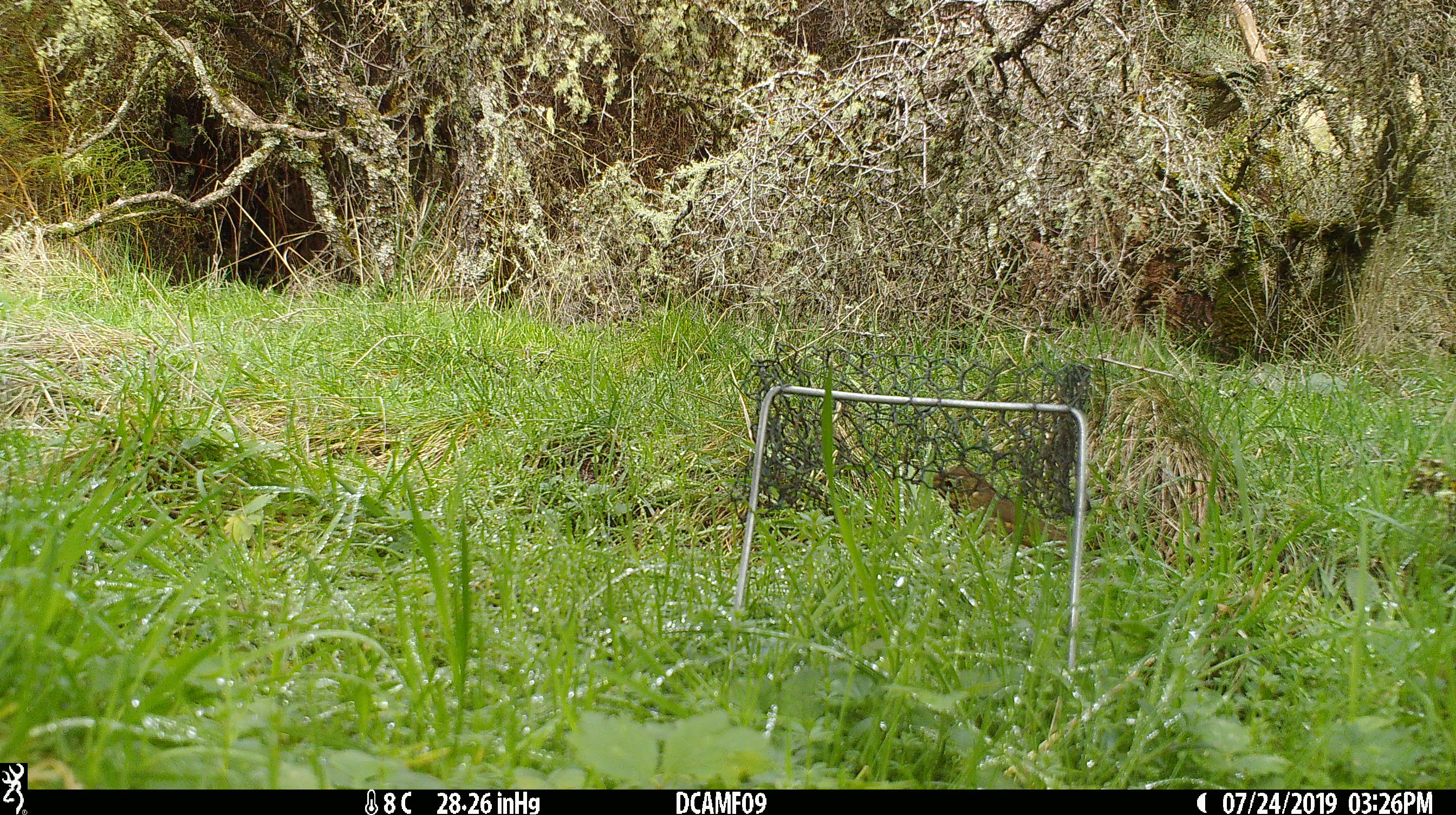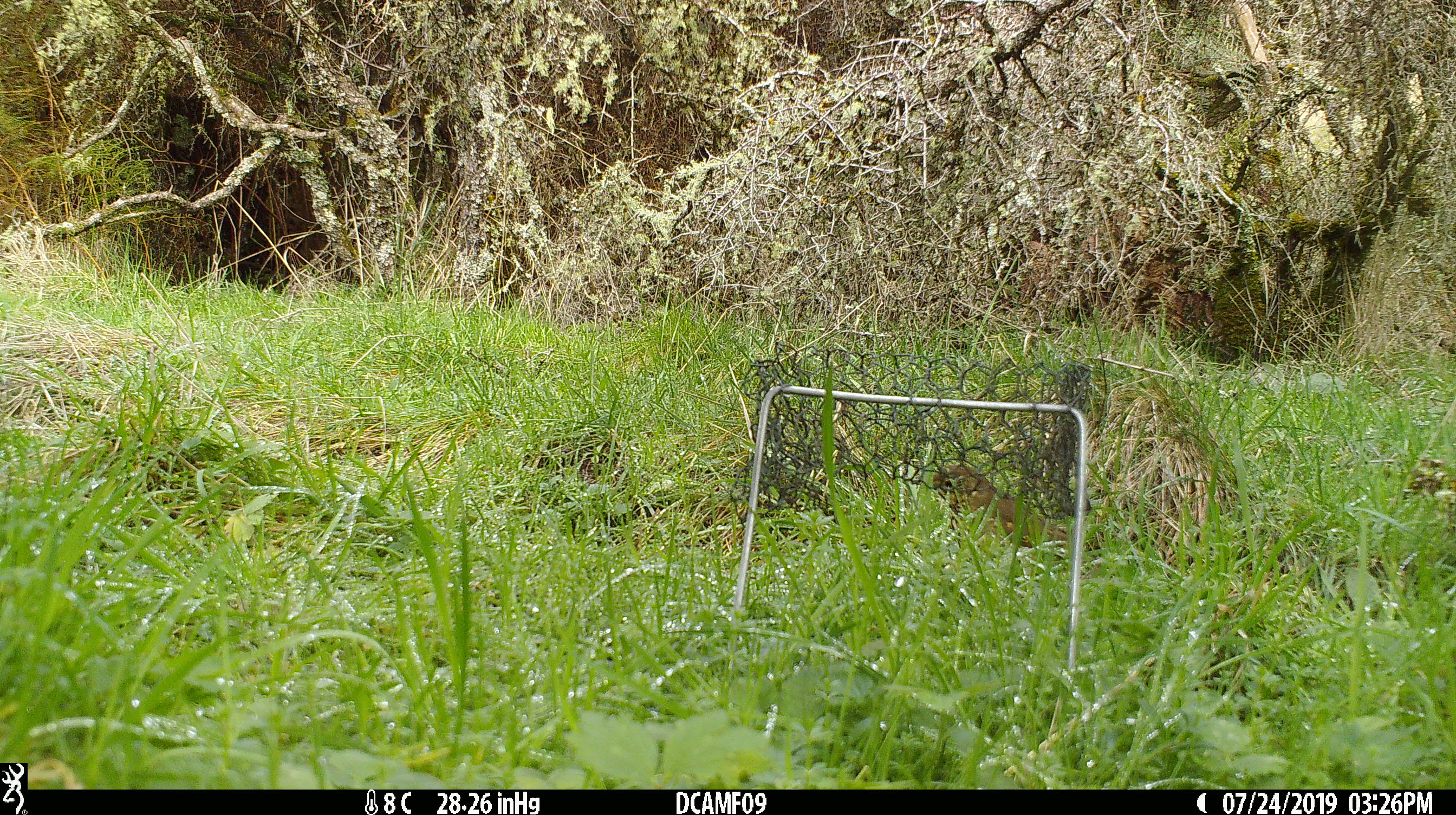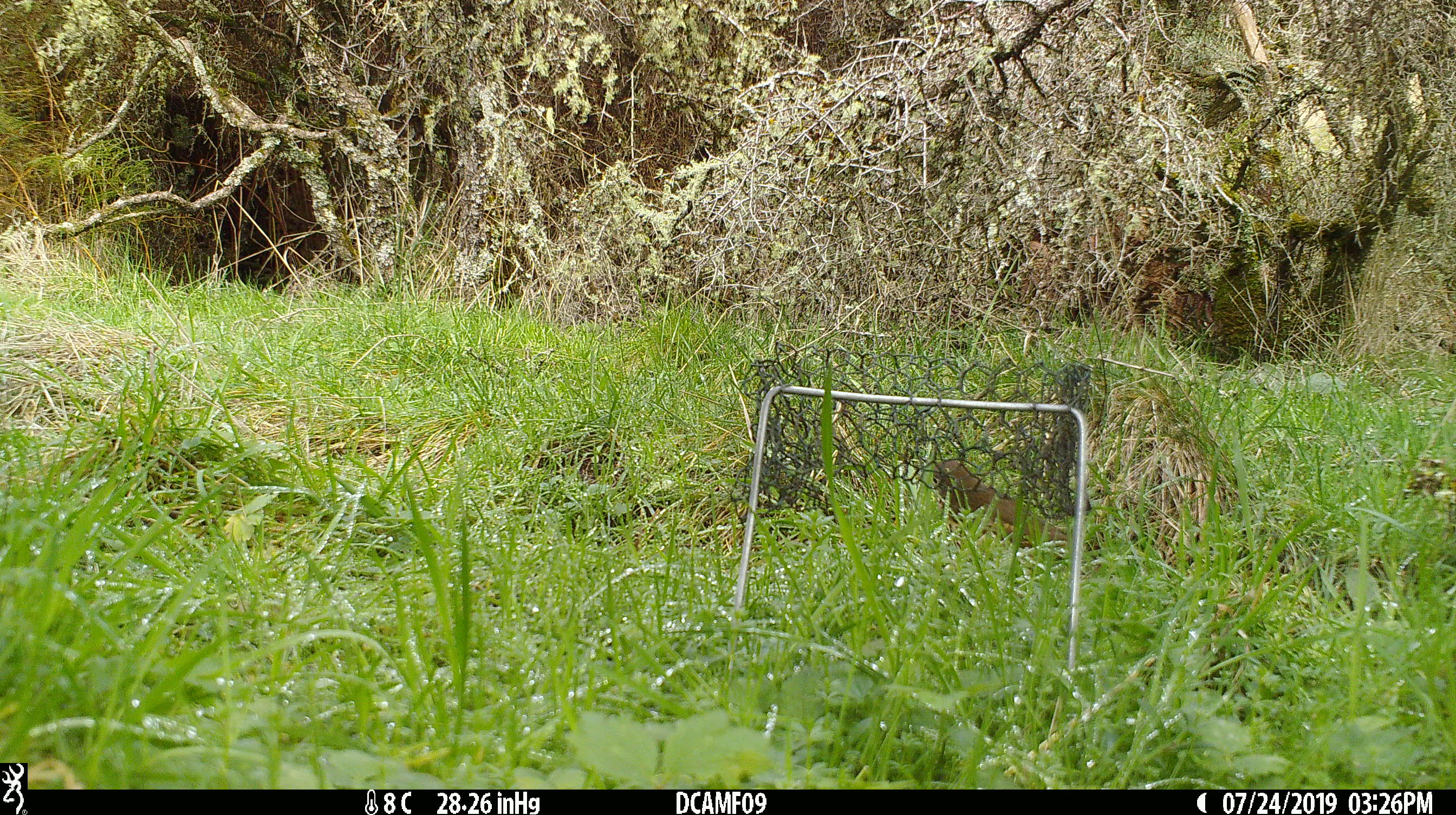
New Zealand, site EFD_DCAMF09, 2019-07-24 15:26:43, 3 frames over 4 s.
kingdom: Animalia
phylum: Chordata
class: Aves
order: Passeriformes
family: Turdidae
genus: Turdus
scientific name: Turdus philomelos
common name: song thrush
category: thrush